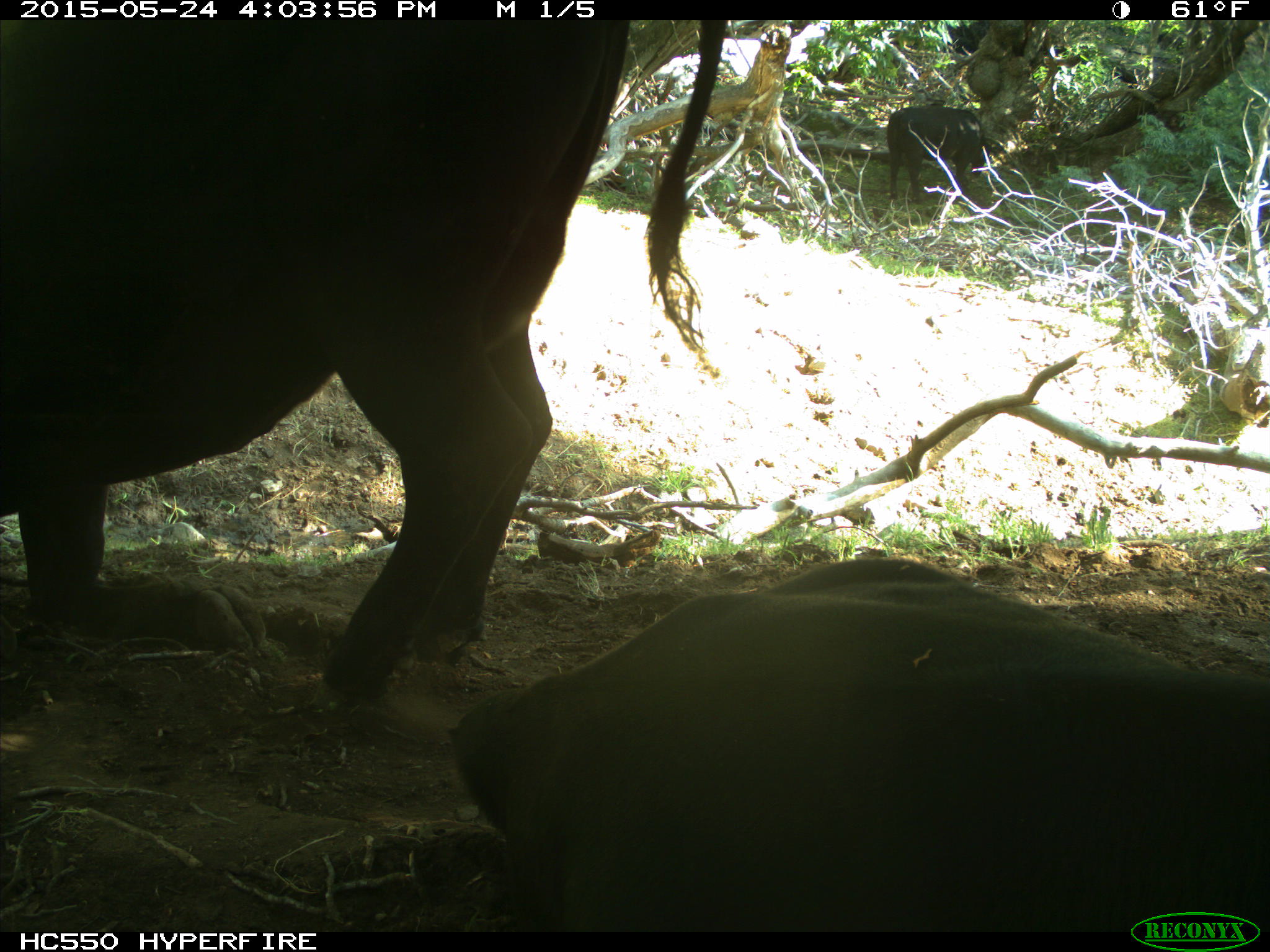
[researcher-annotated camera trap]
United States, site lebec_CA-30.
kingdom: Animalia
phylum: Chordata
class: Mammalia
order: Artiodactyla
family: Bovidae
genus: Bos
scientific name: Bos taurus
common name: domestic cow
Bos taurus (domestic cow).